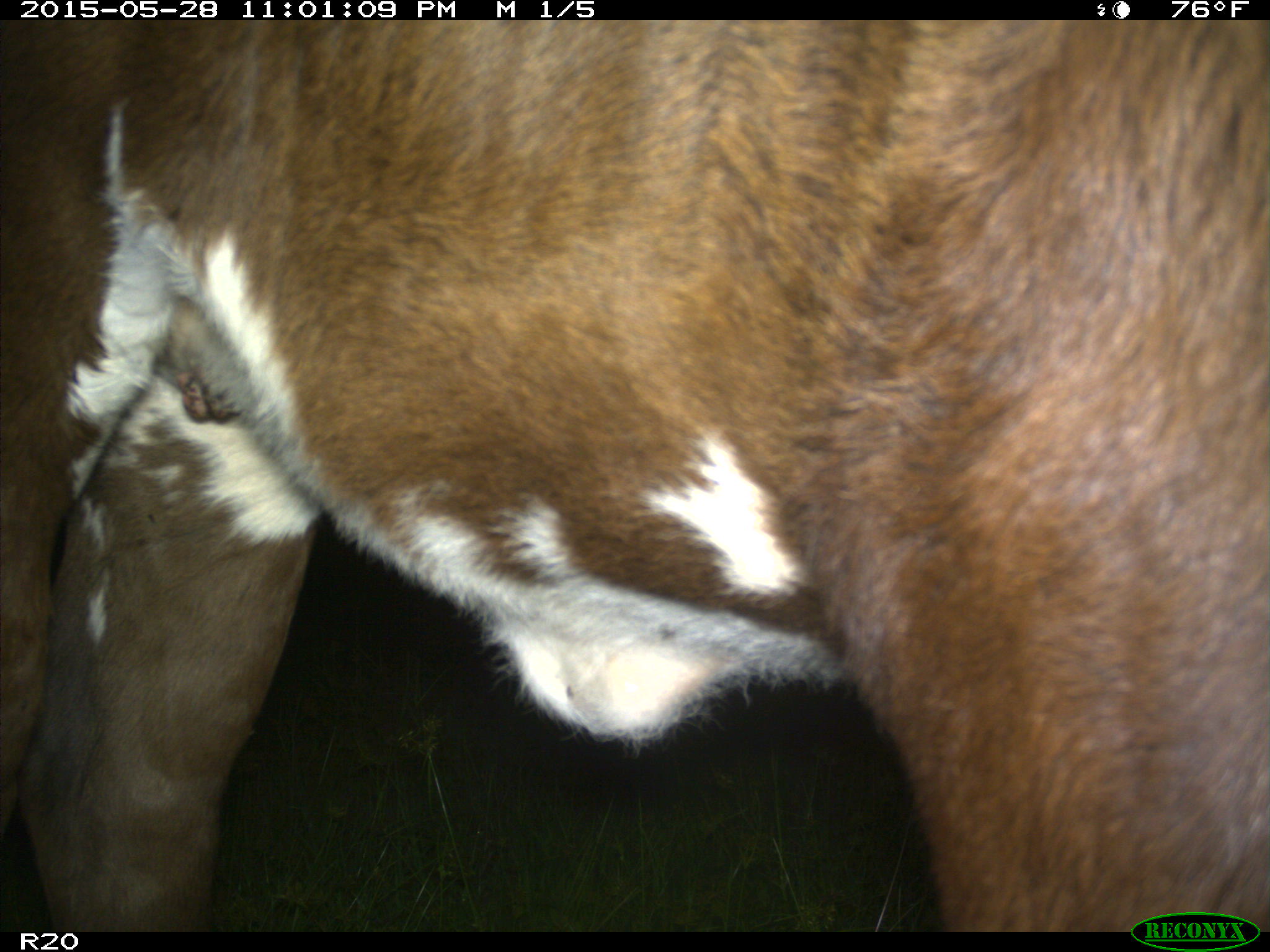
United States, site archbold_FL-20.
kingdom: Animalia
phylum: Chordata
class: Mammalia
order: Artiodactyla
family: Bovidae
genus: Bos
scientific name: Bos taurus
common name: domestic cow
Bos taurus (domestic cow).